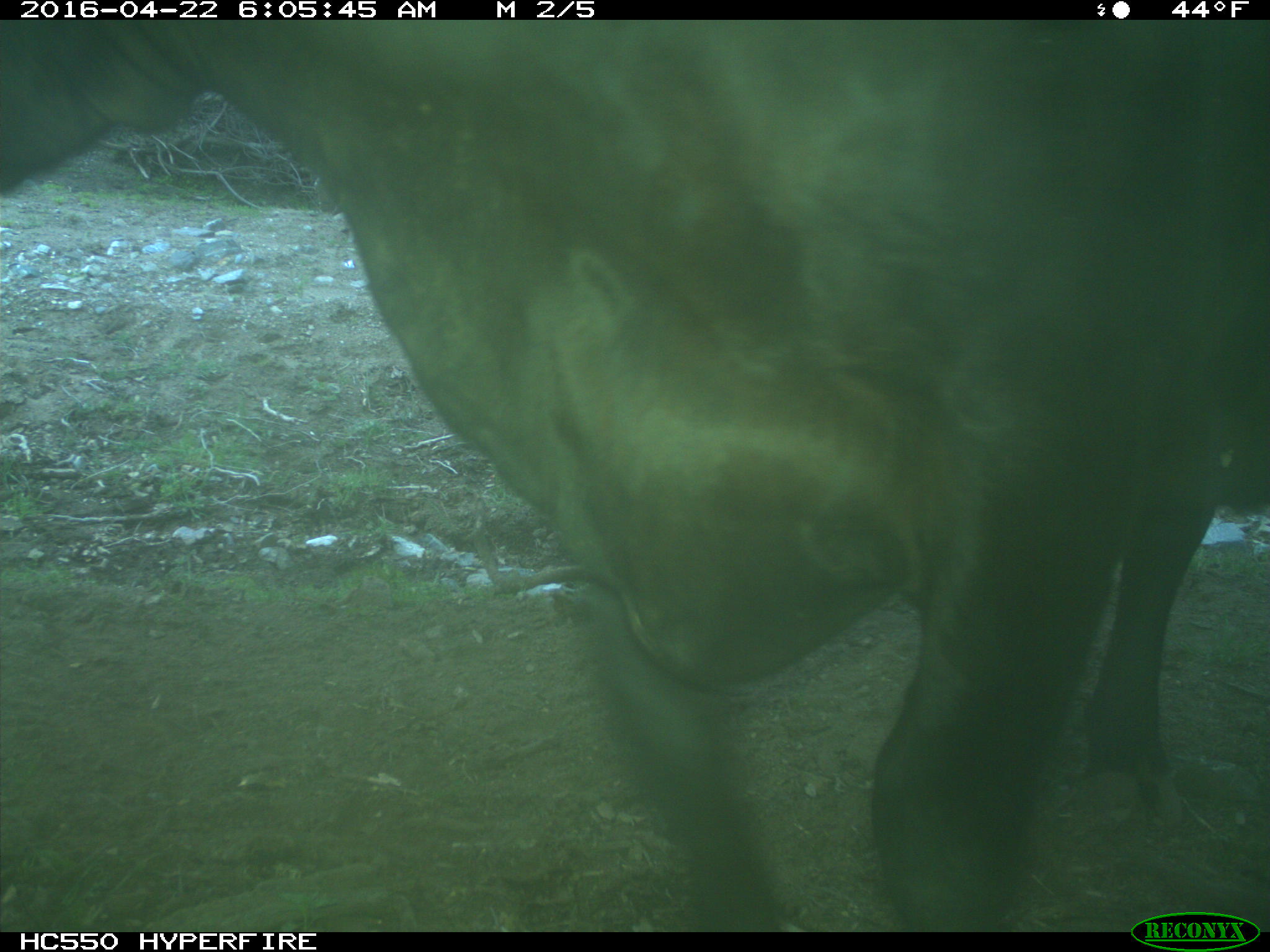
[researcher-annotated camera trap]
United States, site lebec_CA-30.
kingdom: Animalia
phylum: Chordata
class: Mammalia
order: Artiodactyla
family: Bovidae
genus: Bos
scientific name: Bos taurus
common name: domestic cow